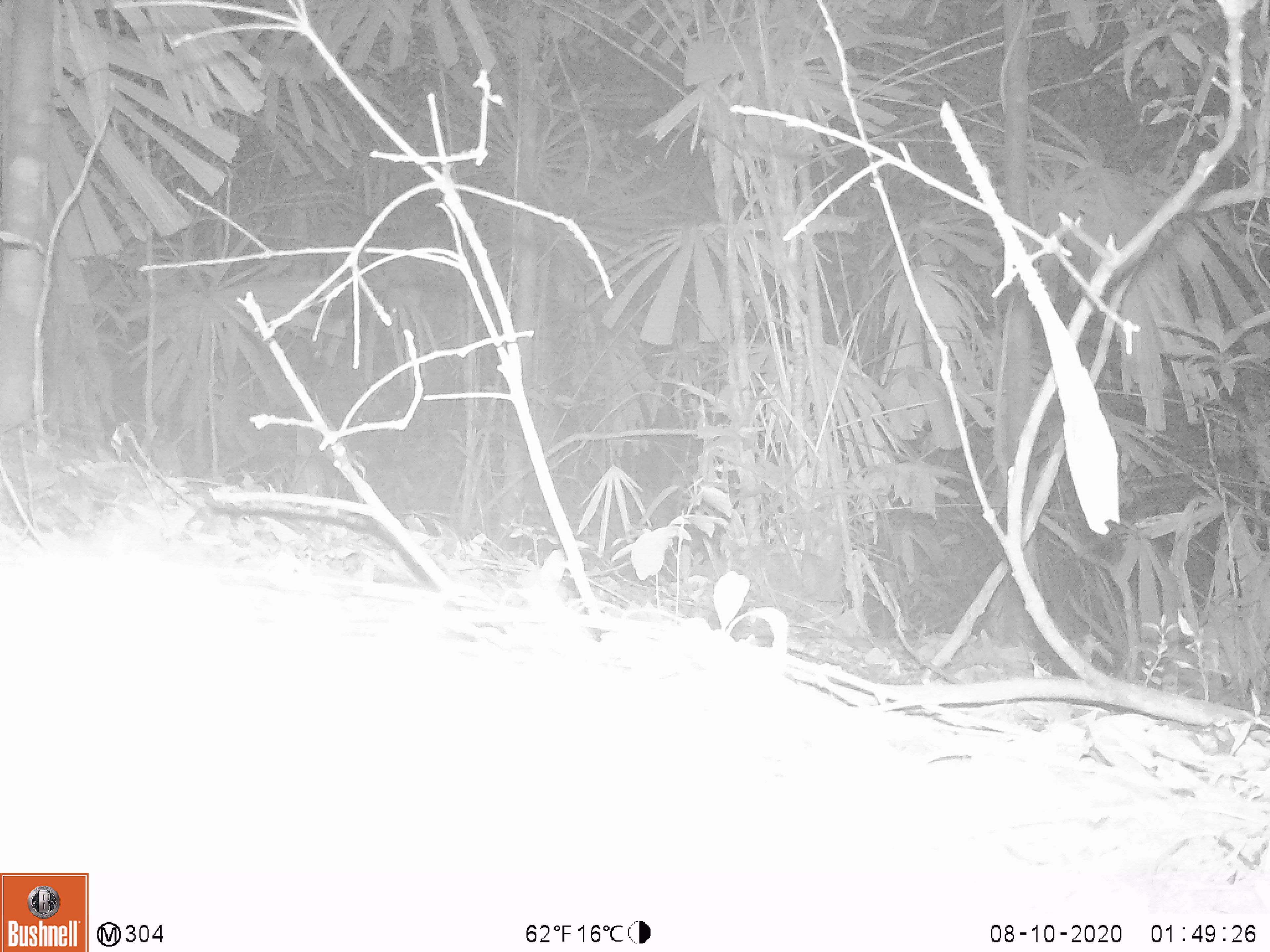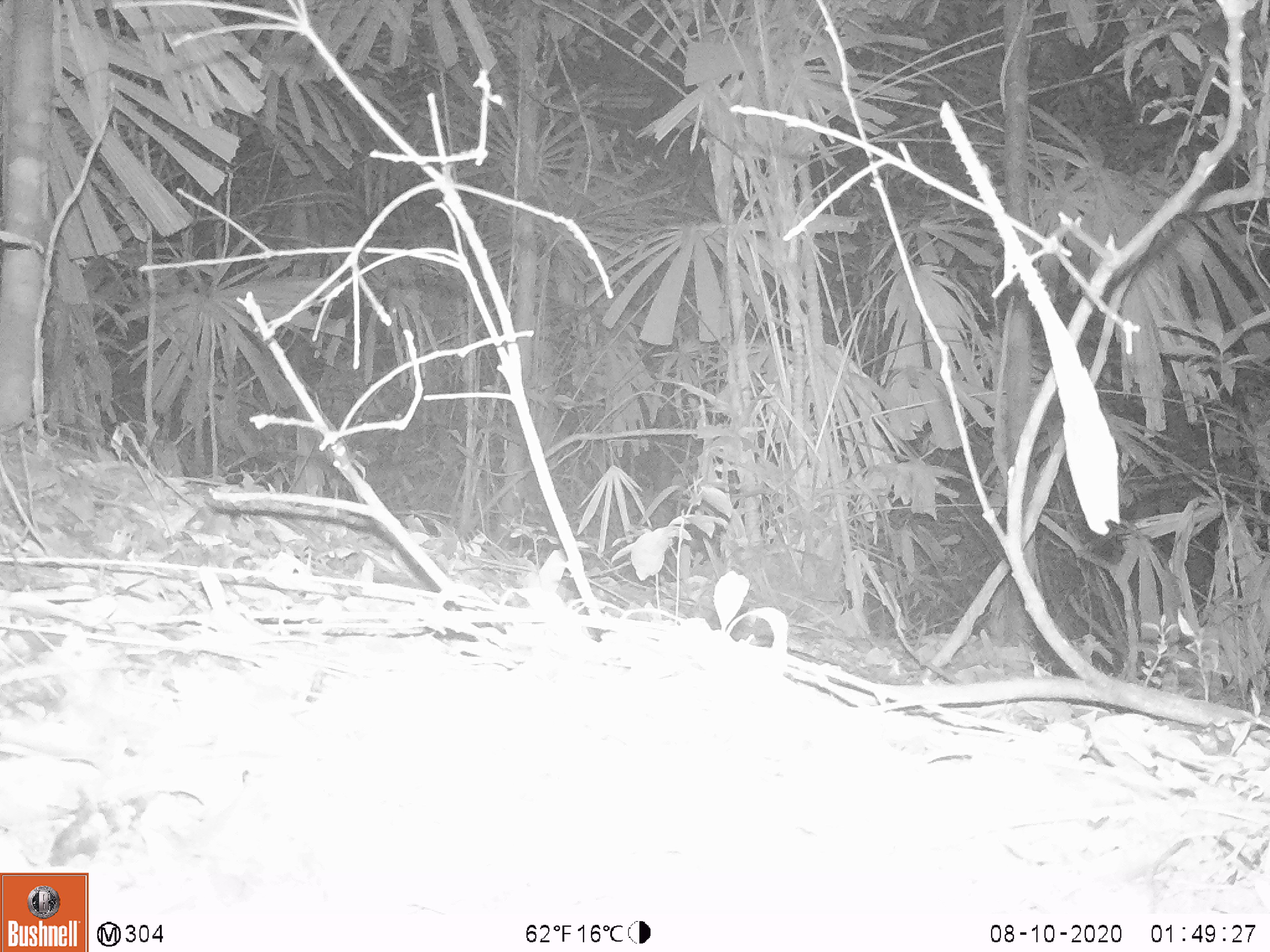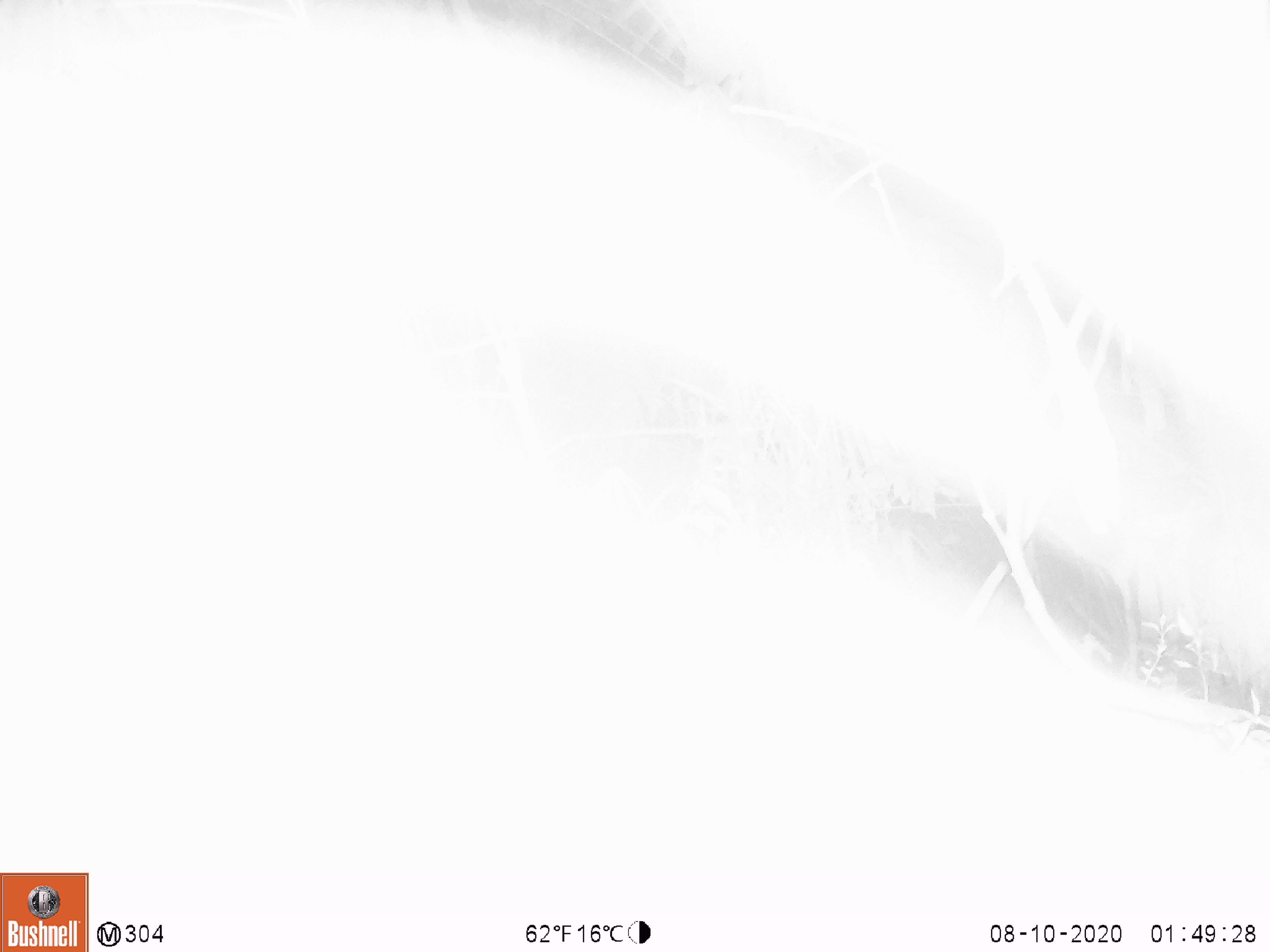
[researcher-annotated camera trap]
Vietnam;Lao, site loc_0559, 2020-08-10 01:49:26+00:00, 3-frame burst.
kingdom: Animalia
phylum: Chordata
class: Mammalia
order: Carnivora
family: Viverridae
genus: Paguma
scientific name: Paguma larvata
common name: masked palm civet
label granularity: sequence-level